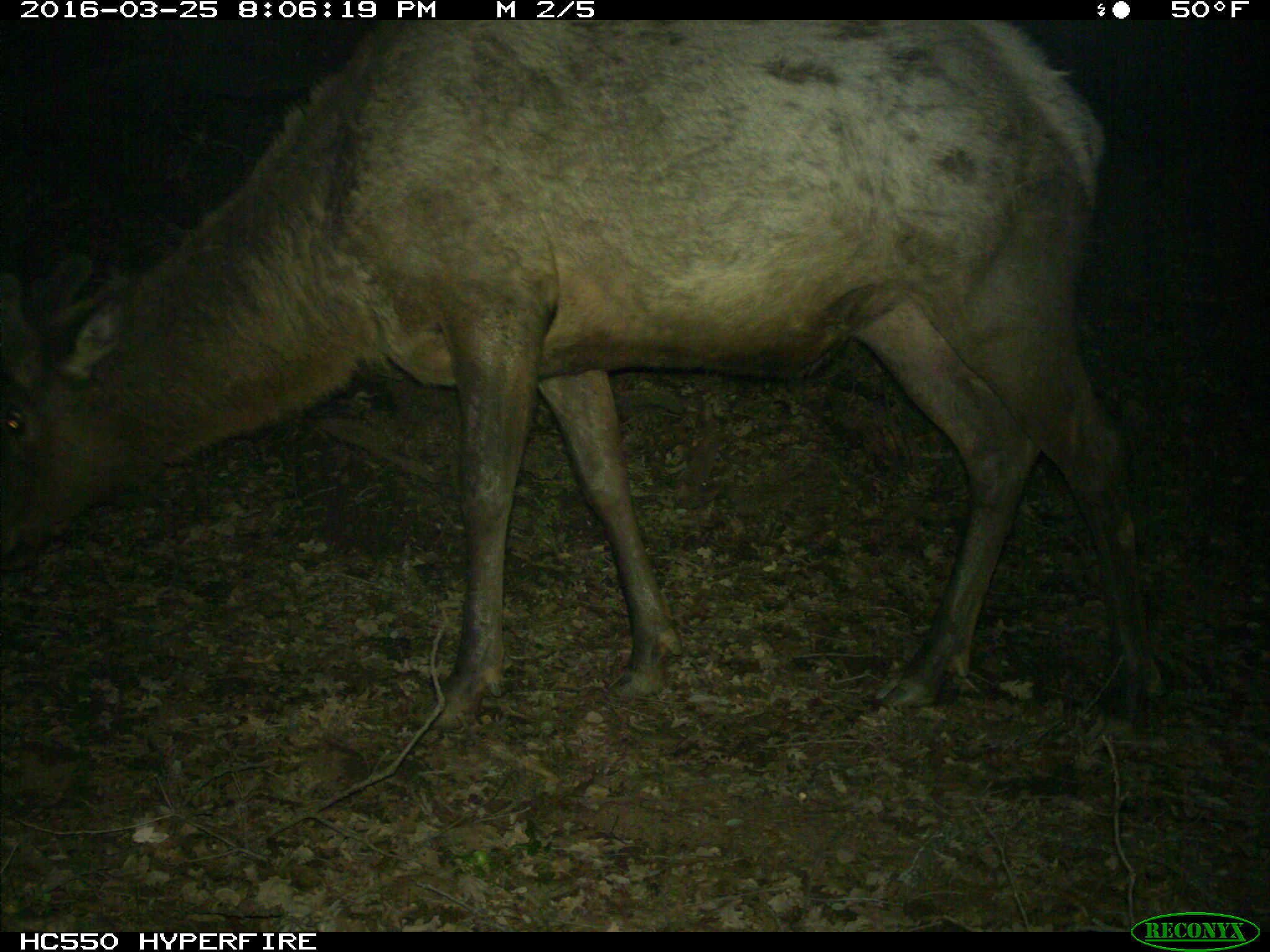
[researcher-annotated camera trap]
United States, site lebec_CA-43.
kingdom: Animalia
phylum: Chordata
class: Mammalia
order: Artiodactyla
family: Cervidae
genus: Cervus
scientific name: Cervus canadensis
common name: elk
Cervus canadensis (elk).